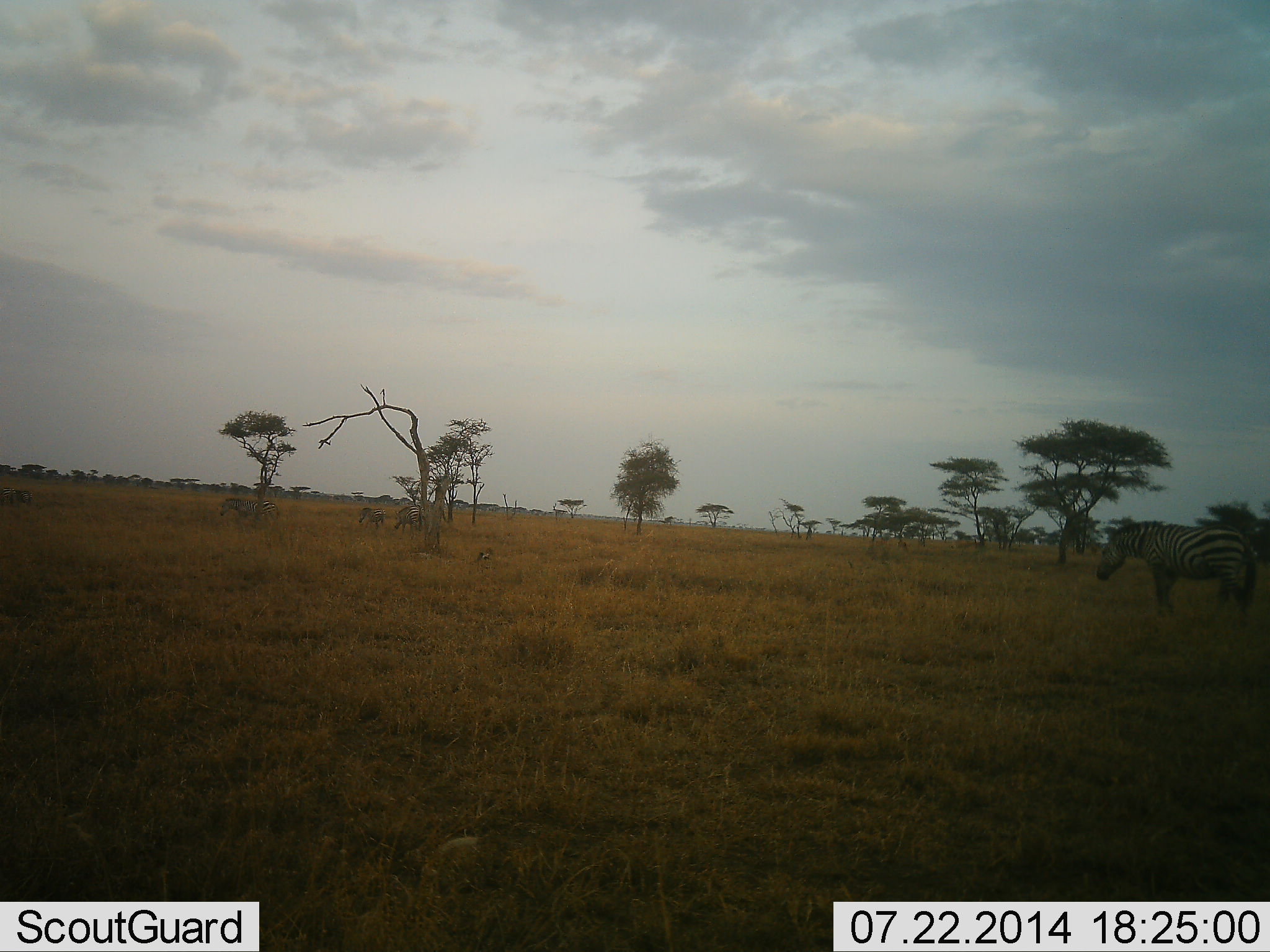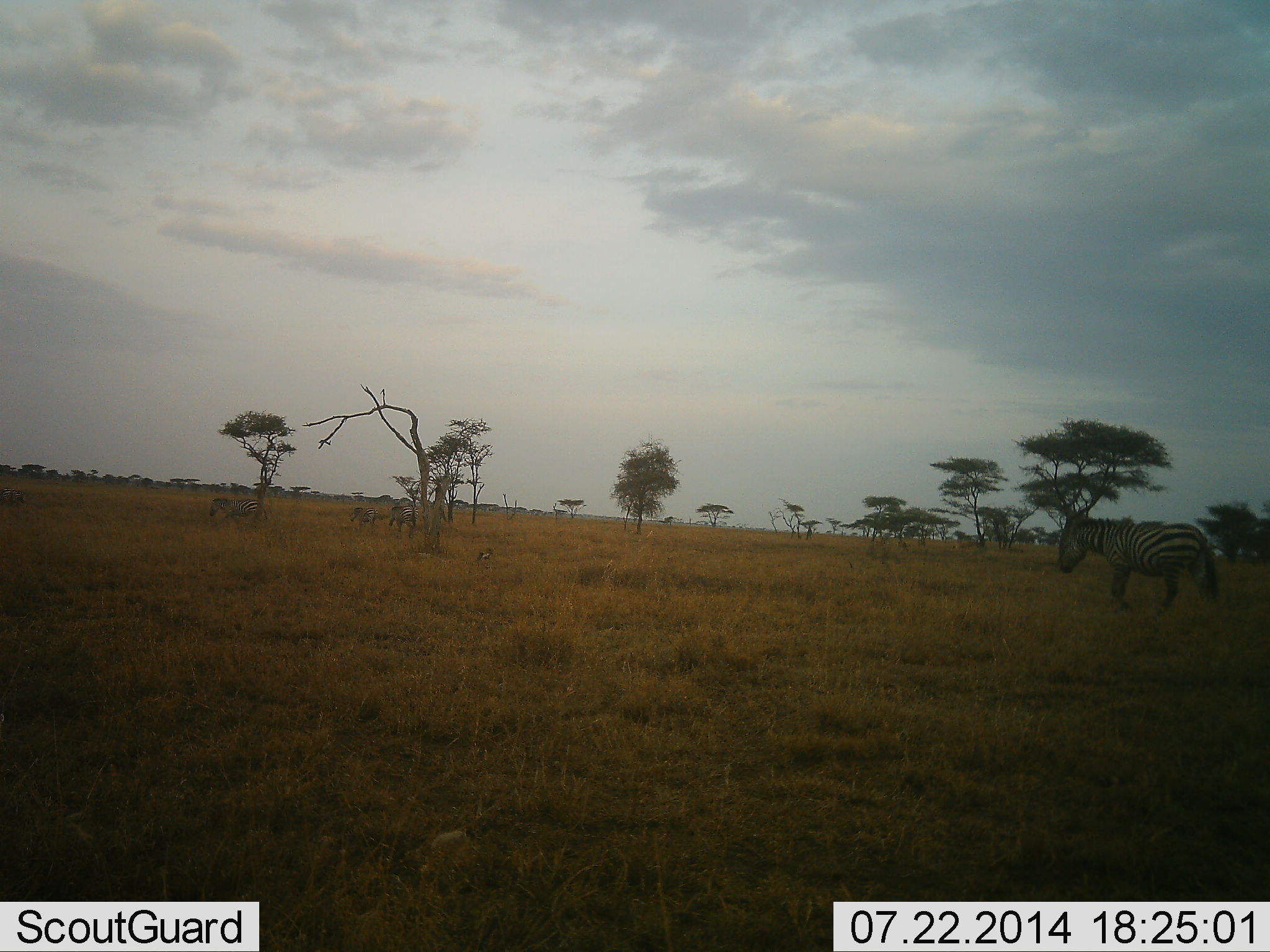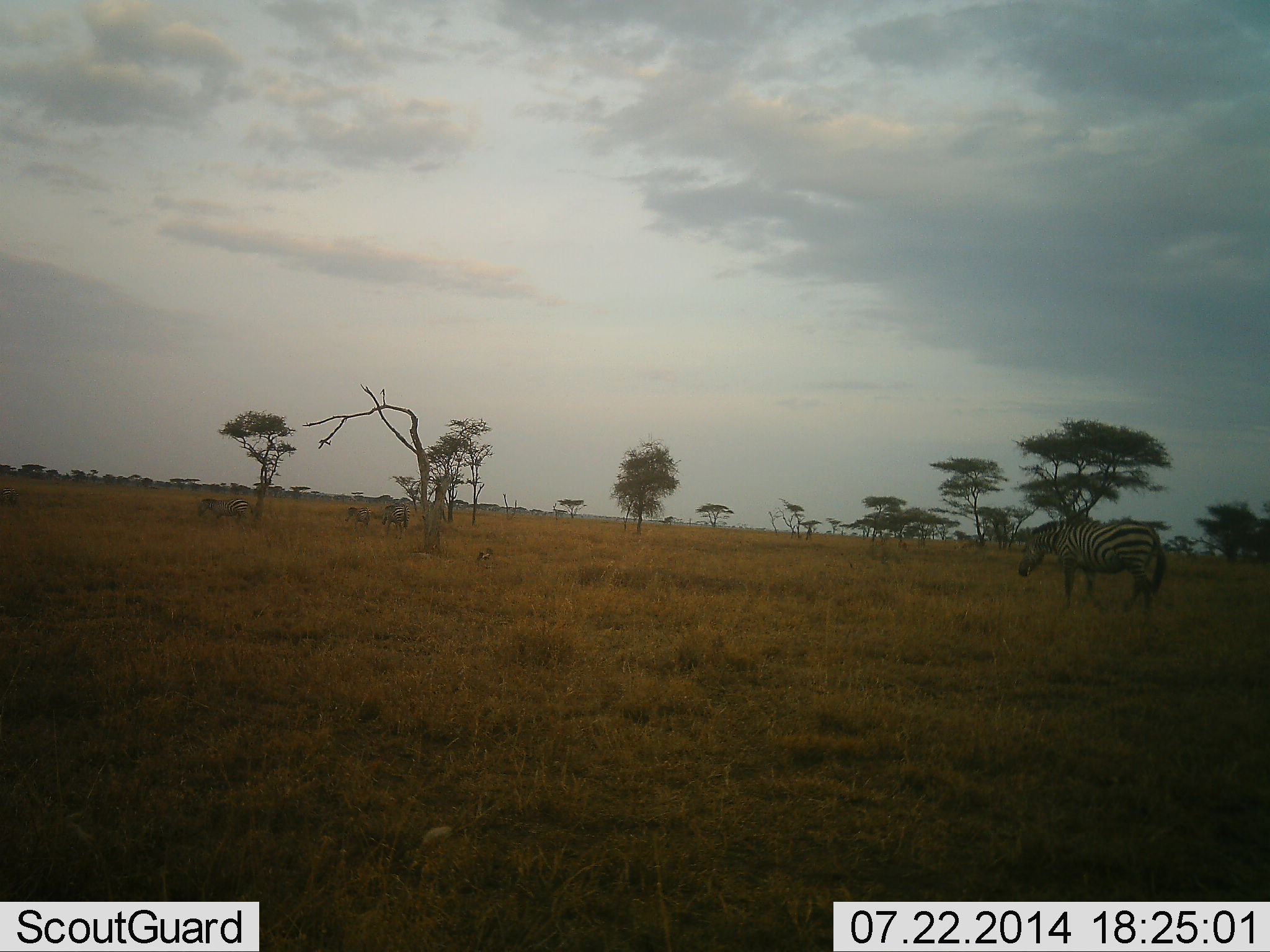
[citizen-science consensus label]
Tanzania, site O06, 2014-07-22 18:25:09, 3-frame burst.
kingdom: Animalia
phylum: Chordata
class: Mammalia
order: Perissodactyla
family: Equidae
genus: Equus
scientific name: Equus quagga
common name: plains zebra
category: zebra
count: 4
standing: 45%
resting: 0%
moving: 73%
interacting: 0%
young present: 0%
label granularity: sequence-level